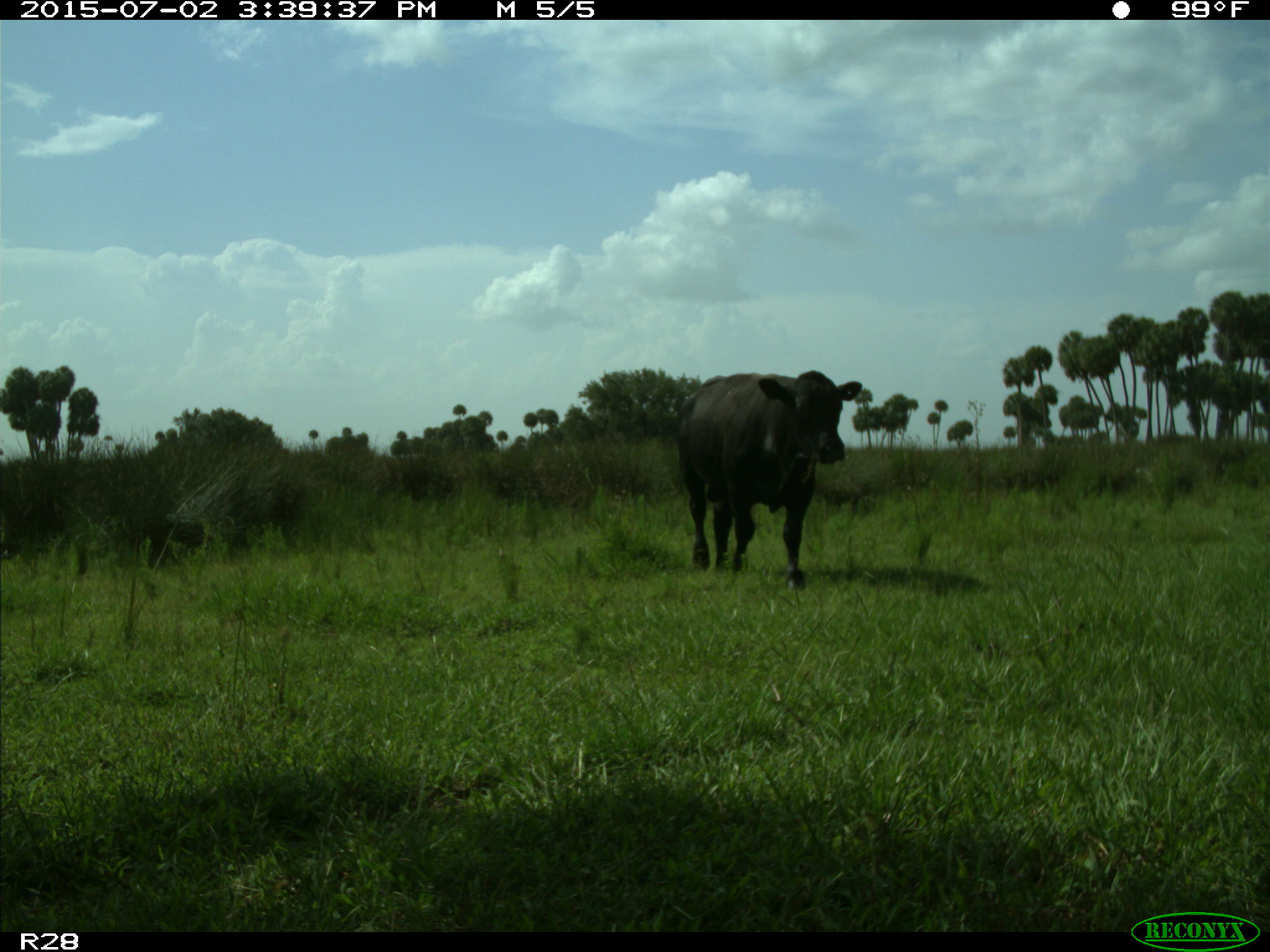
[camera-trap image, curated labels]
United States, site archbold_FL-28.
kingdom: Animalia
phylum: Chordata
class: Mammalia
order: Artiodactyla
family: Bovidae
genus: Bos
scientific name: Bos taurus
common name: domestic cow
Bos taurus (domestic cow).